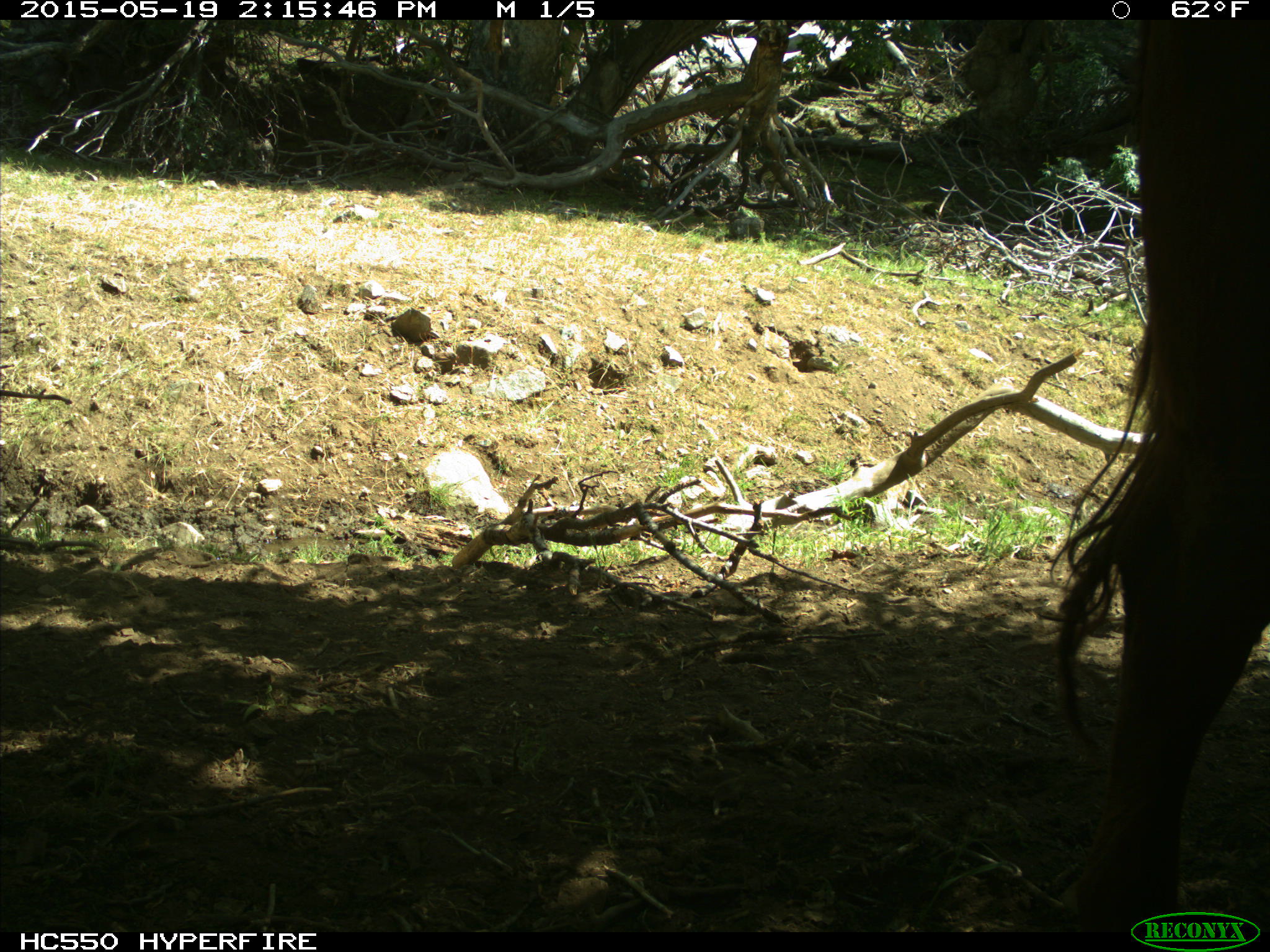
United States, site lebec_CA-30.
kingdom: Animalia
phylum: Chordata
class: Mammalia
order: Artiodactyla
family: Bovidae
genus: Bos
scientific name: Bos taurus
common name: domestic cow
Bos taurus (domestic cow).